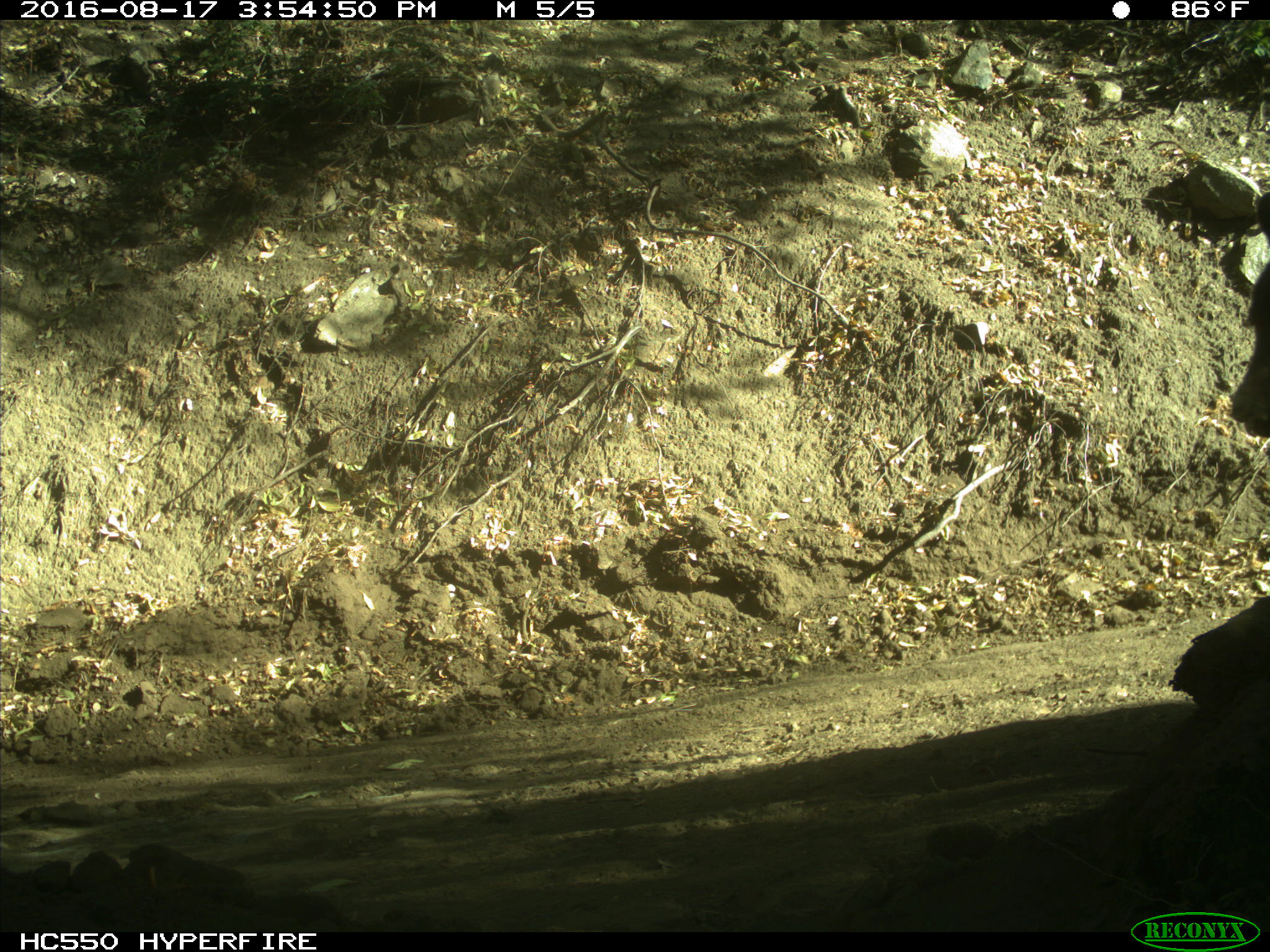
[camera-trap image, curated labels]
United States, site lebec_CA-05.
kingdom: Animalia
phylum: Chordata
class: Mammalia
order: Carnivora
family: Ursidae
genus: Ursus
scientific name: Ursus americanus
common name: american black bear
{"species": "Ursus americanus (american black bear)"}